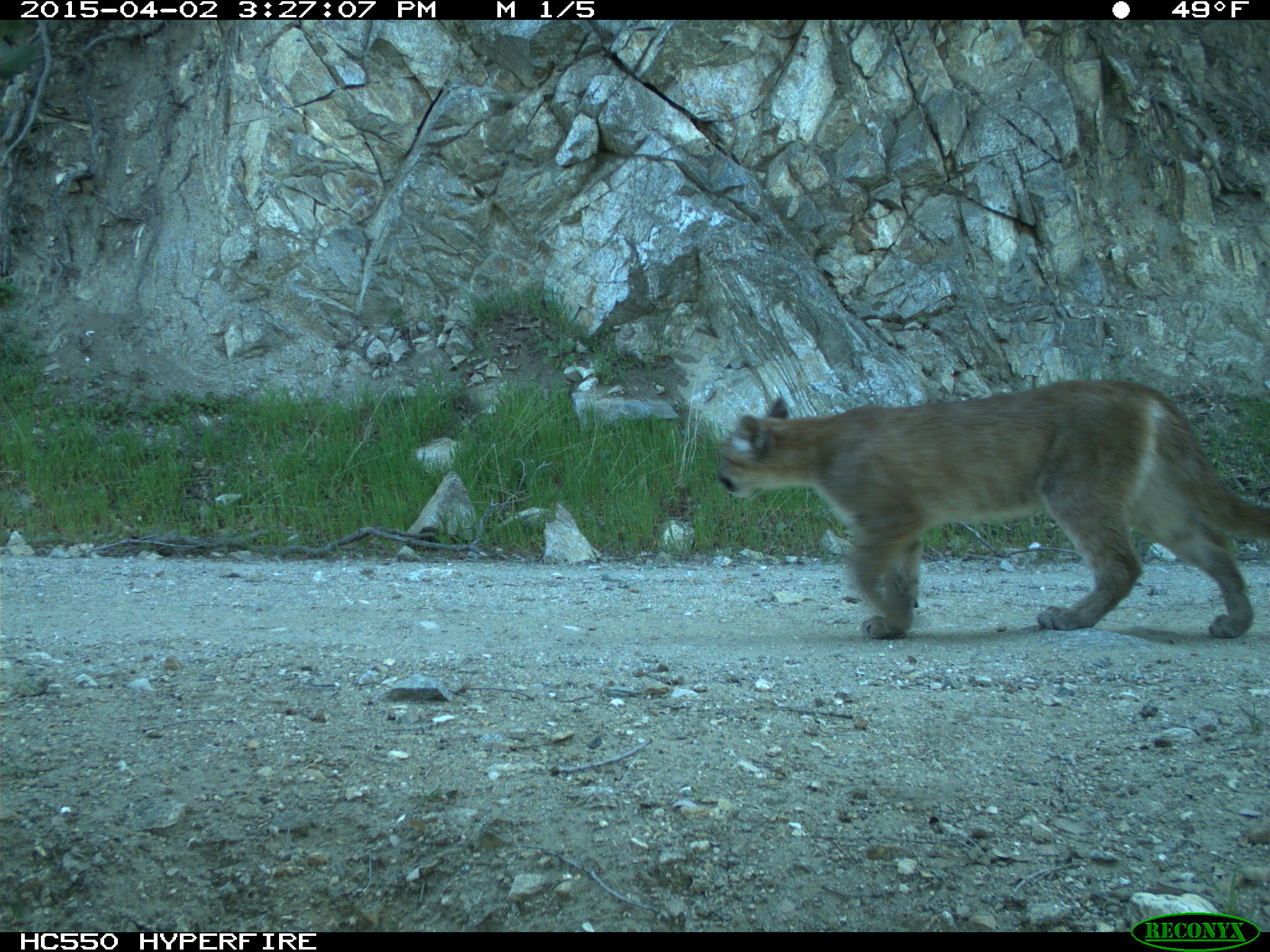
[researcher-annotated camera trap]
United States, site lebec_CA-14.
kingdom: Animalia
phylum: Chordata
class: Mammalia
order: Carnivora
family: Felidae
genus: Puma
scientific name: Puma concolor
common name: mountain lion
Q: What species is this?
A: Puma concolor (mountain lion).